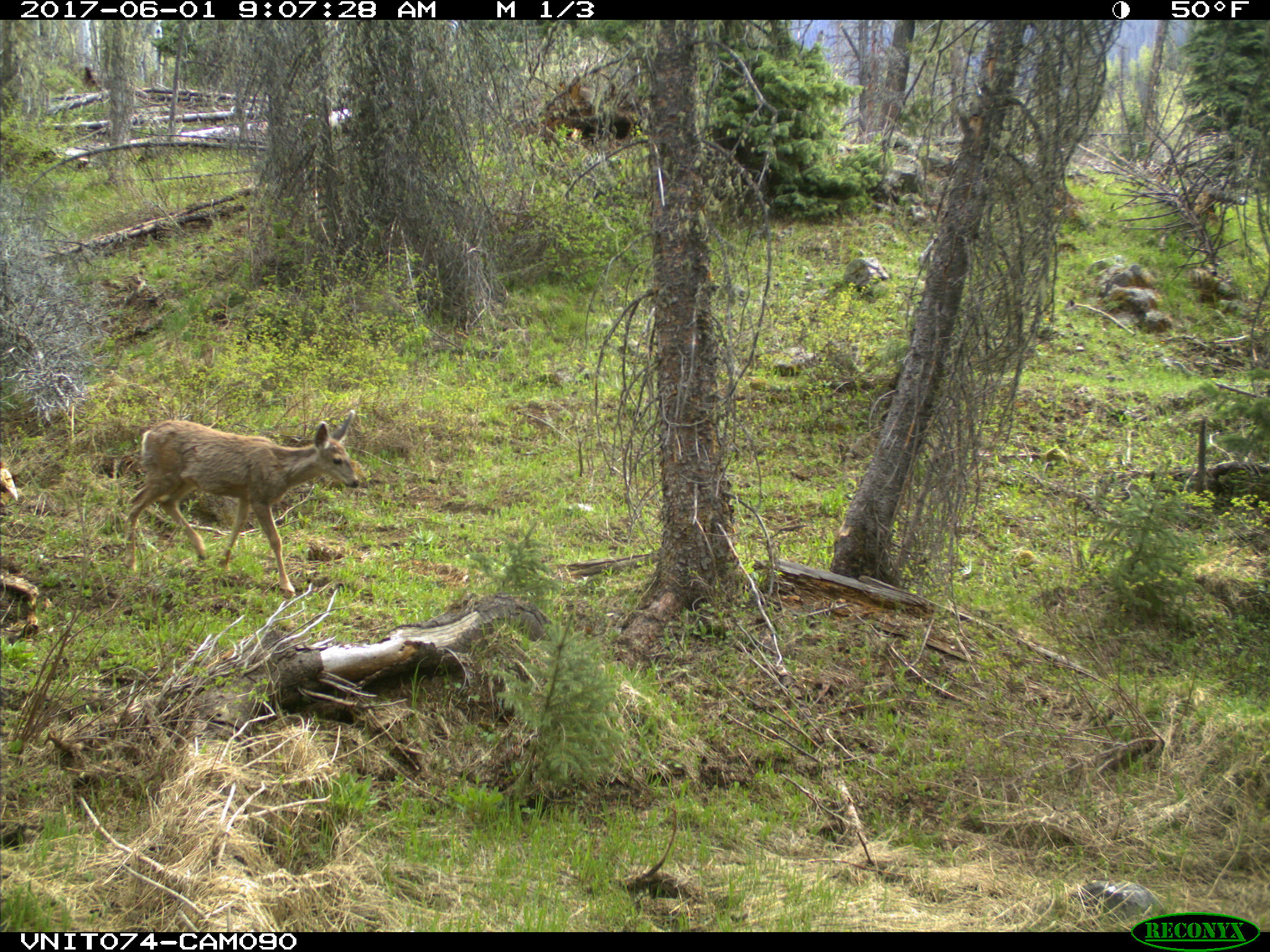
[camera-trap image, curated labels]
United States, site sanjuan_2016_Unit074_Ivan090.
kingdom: Animalia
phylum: Chordata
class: Mammalia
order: Artiodactyla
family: Cervidae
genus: Odocoileus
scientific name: Odocoileus hemionus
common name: mule deer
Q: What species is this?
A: Odocoileus hemionus (mule deer).